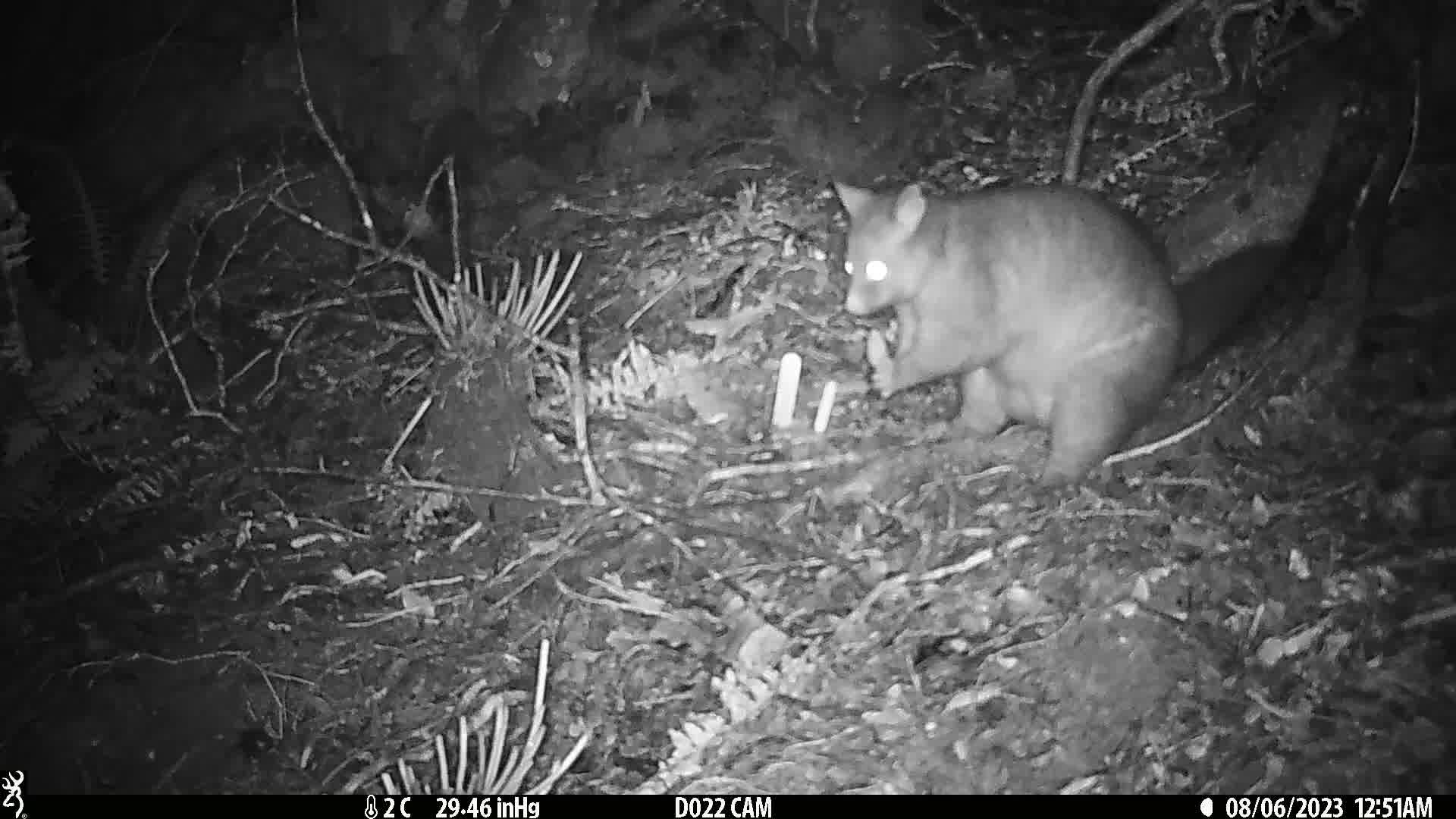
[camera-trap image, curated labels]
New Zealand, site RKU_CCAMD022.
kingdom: Animalia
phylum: Chordata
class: Mammalia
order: Diprotodontia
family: Phalangeridae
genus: Trichosurus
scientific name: Trichosurus vulpecula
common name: common brushtail possum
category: possum